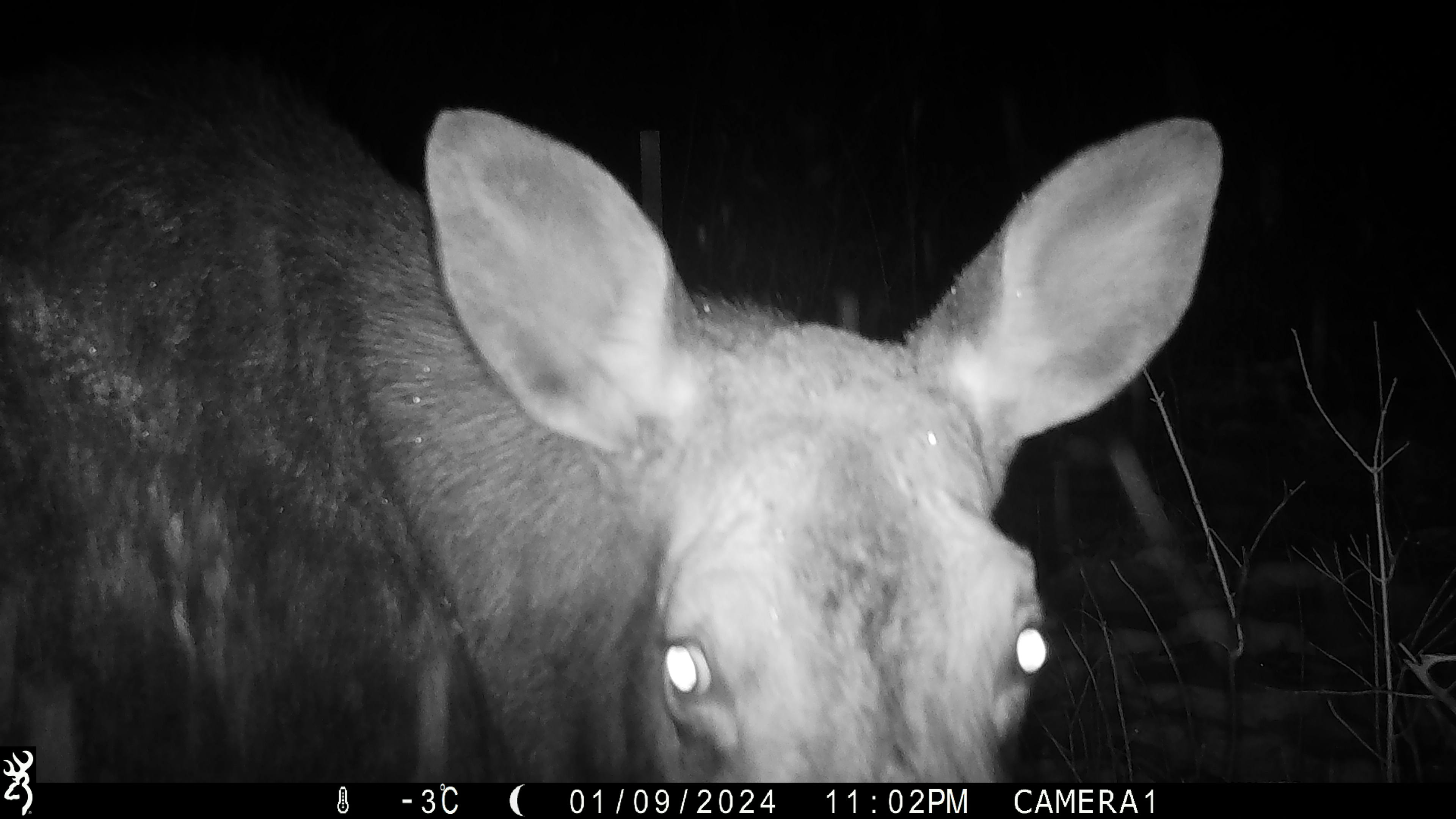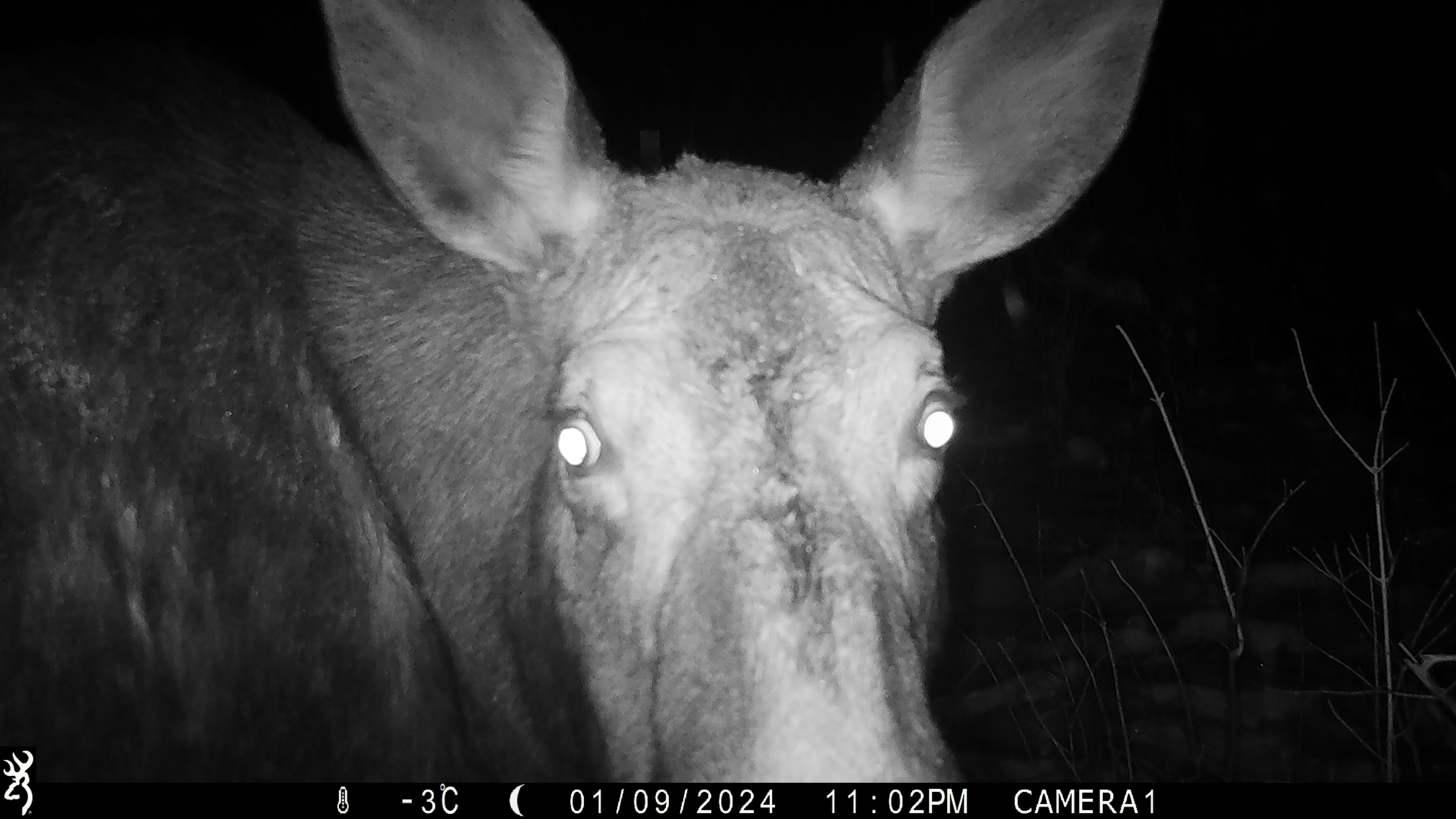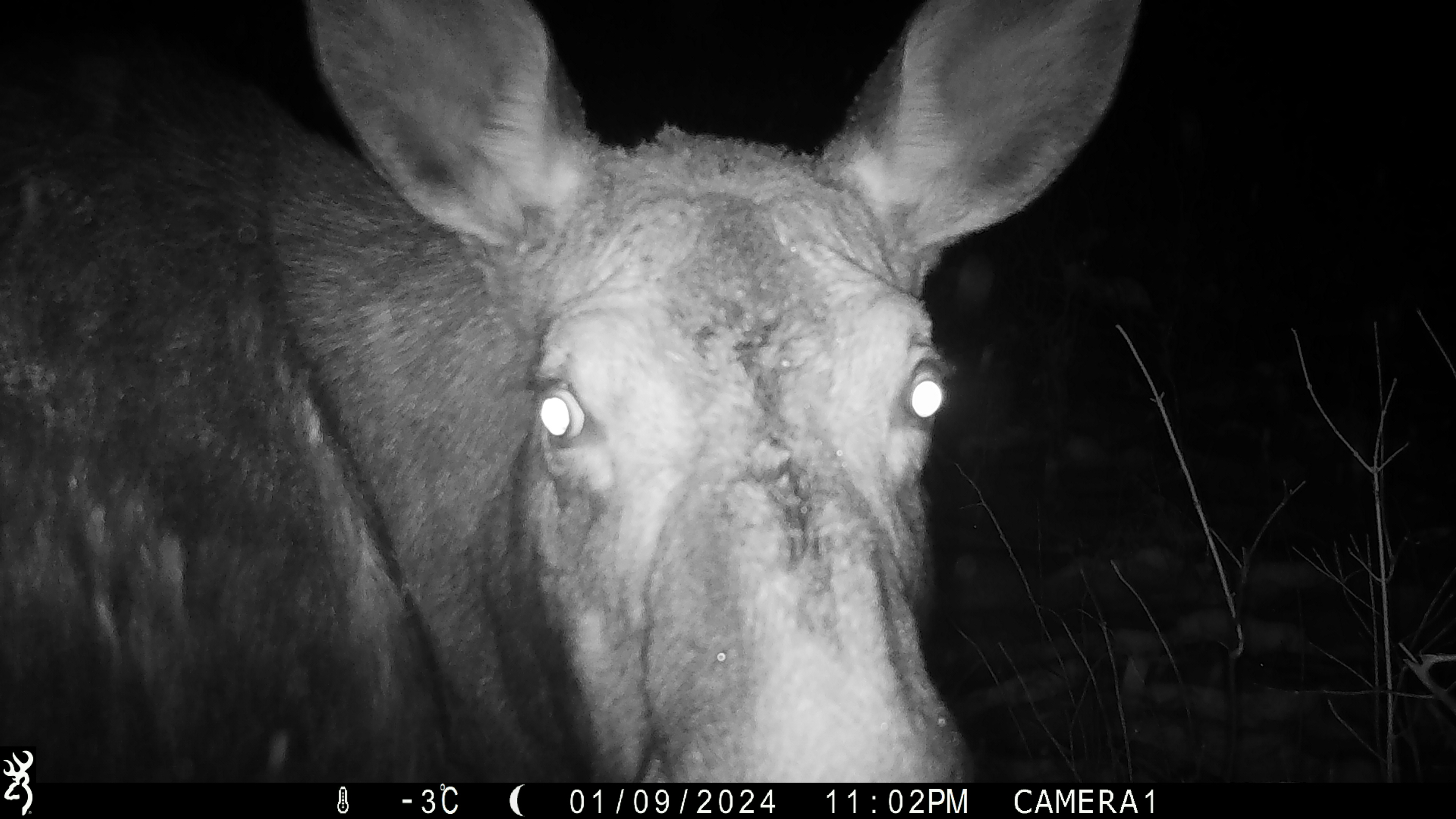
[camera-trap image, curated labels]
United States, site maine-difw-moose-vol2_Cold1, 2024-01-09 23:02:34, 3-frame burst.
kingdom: Animalia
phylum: Chordata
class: Mammalia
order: Artiodactyla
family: Cervidae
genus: Alces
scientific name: Alces alces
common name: moose